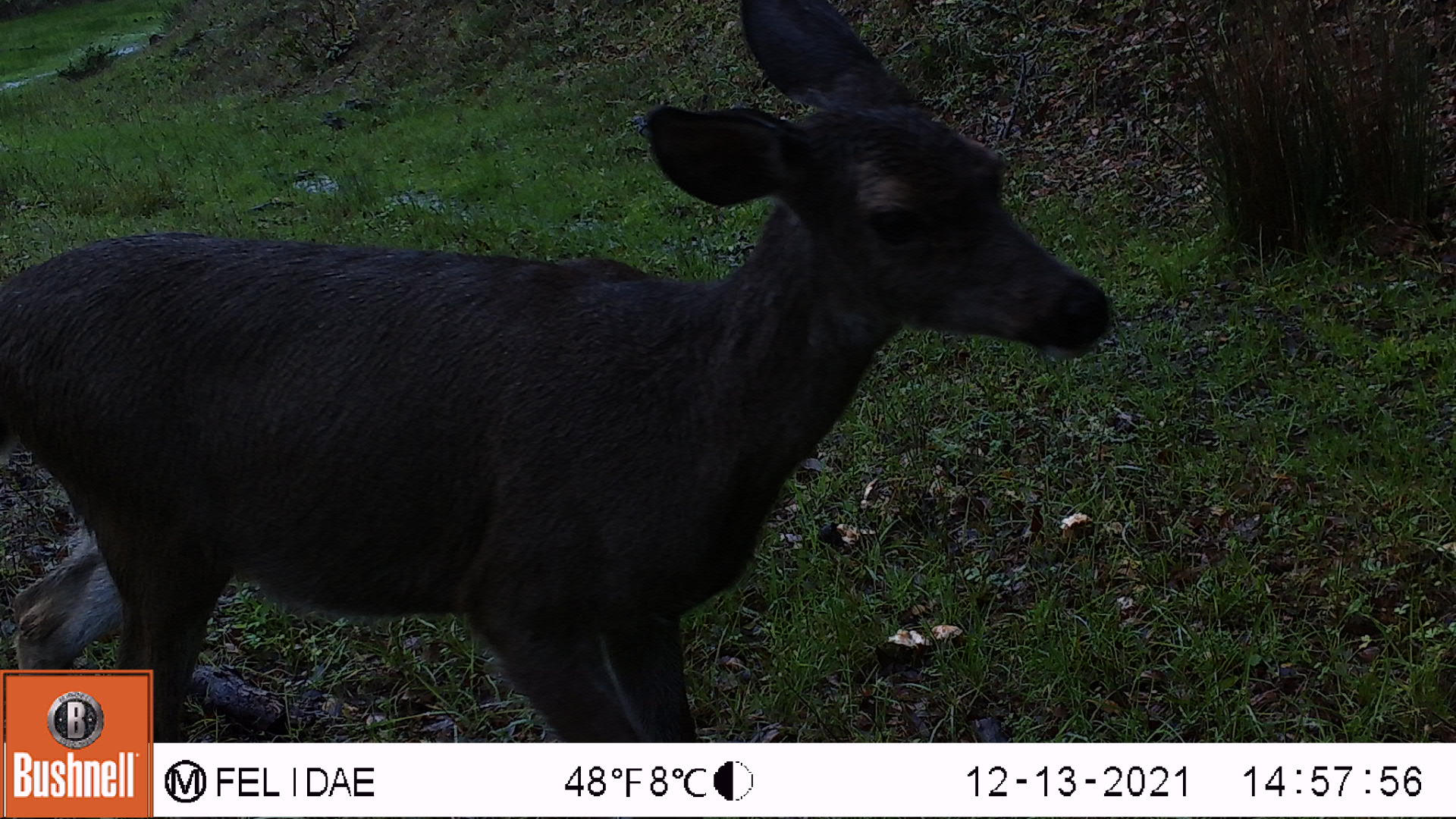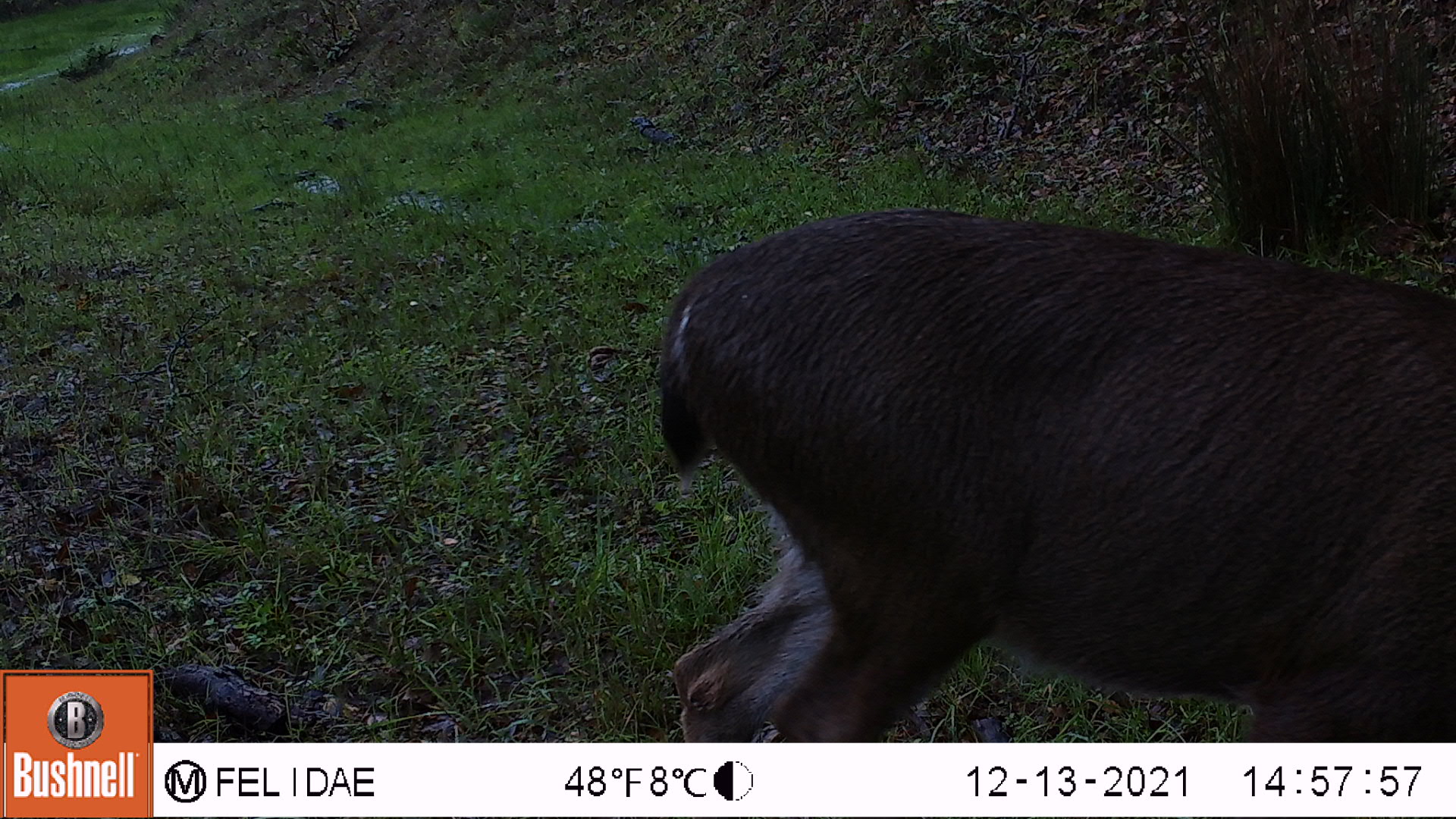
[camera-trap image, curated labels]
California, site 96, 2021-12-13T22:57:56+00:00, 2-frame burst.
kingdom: Animalia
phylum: Chordata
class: Mammalia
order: Artiodactyla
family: Cervidae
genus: Odocoileus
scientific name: Odocoileus hemionus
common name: mule deer